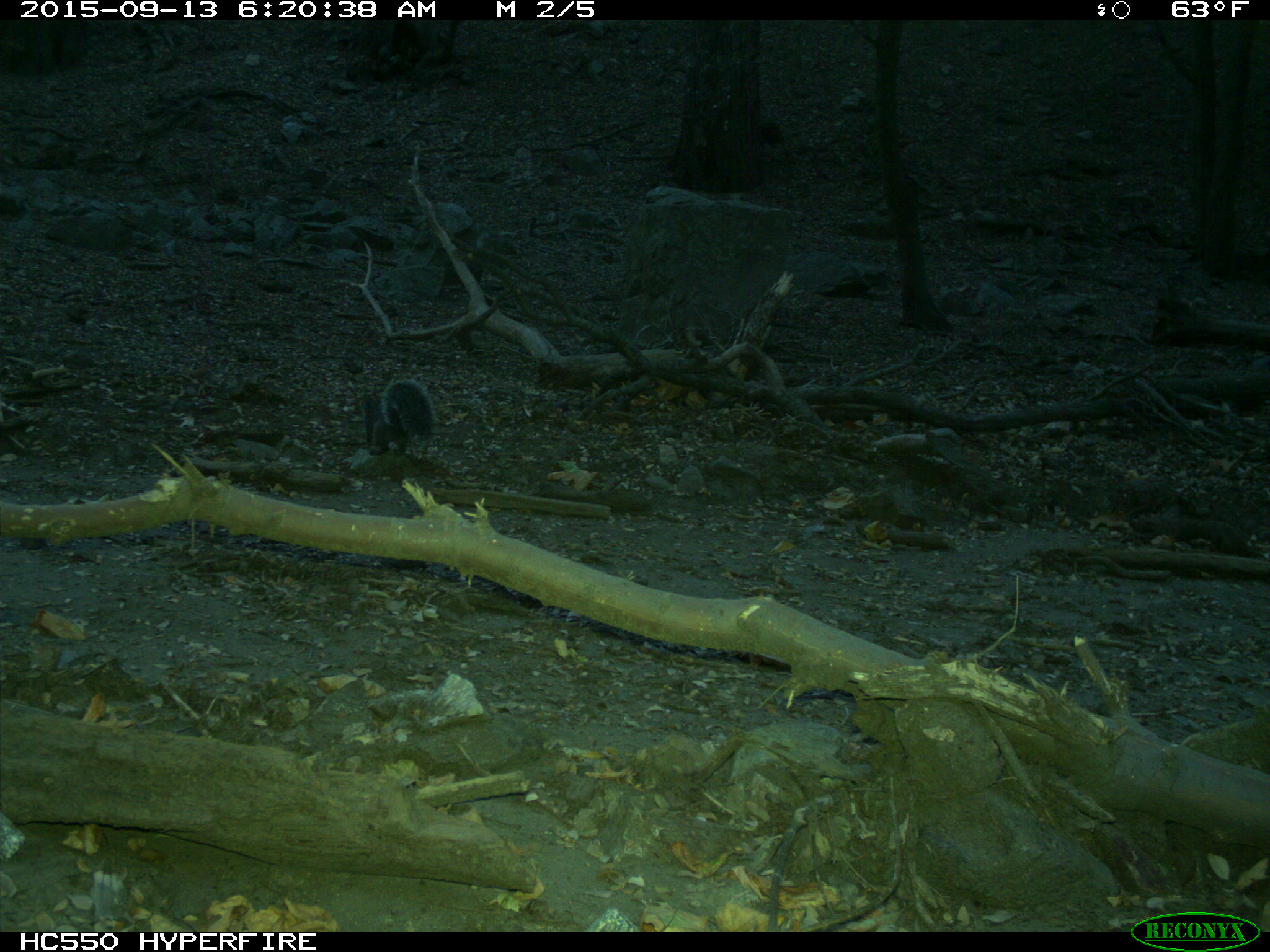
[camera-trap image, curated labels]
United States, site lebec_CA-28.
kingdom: Animalia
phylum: Chordata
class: Mammalia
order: Rodentia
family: Sciuridae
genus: Sciurus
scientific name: Sciurus carolinensis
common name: eastern gray squirrel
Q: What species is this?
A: Sciurus carolinensis (eastern gray squirrel).